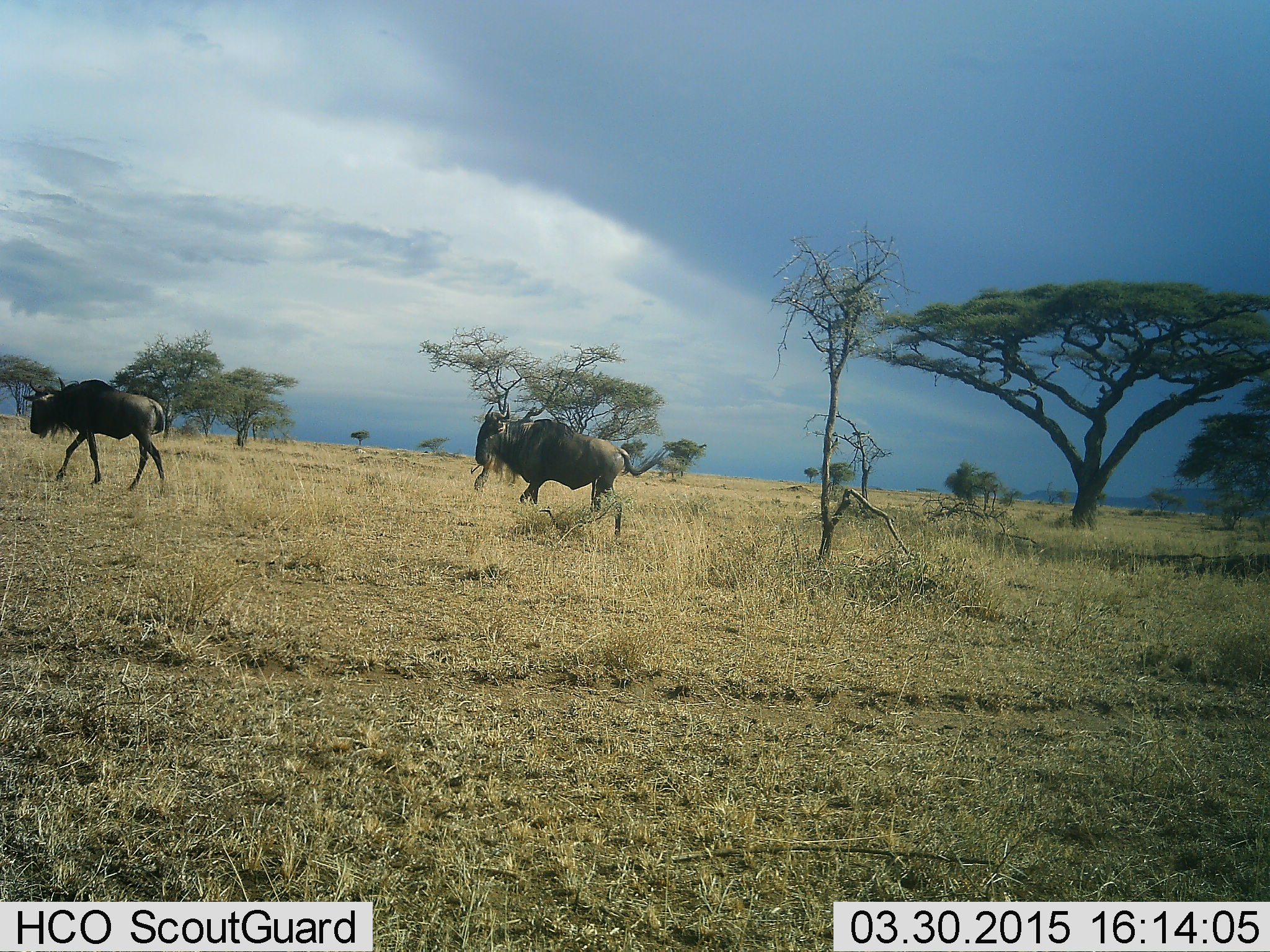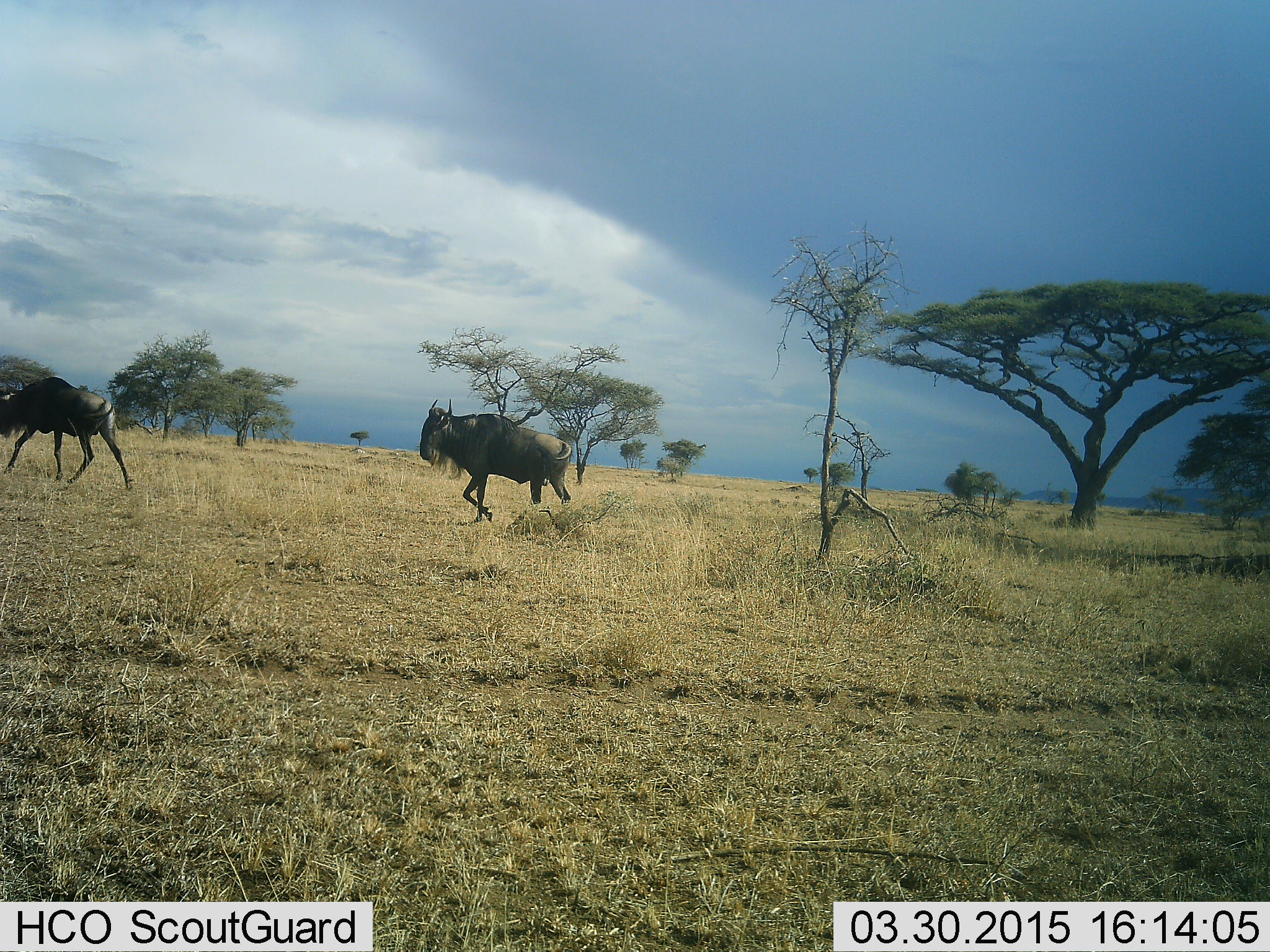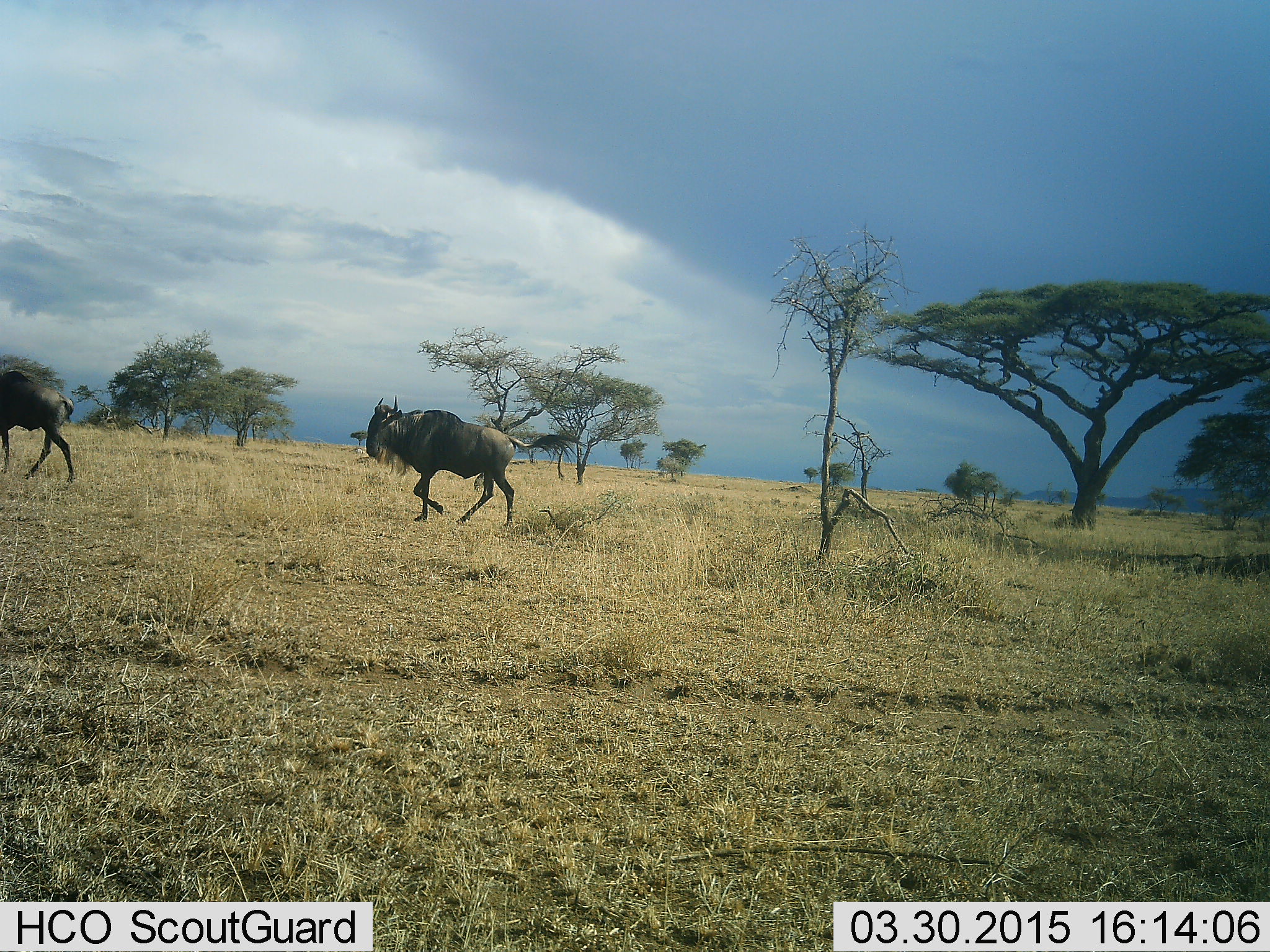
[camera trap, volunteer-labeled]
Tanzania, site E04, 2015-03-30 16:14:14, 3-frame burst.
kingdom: Animalia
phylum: Chordata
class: Mammalia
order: Artiodactyla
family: Bovidae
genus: Connochaetes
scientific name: Connochaetes taurinus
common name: blue wildebeest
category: wildebeest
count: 2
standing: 10%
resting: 0%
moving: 90%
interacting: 0%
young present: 0%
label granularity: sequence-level